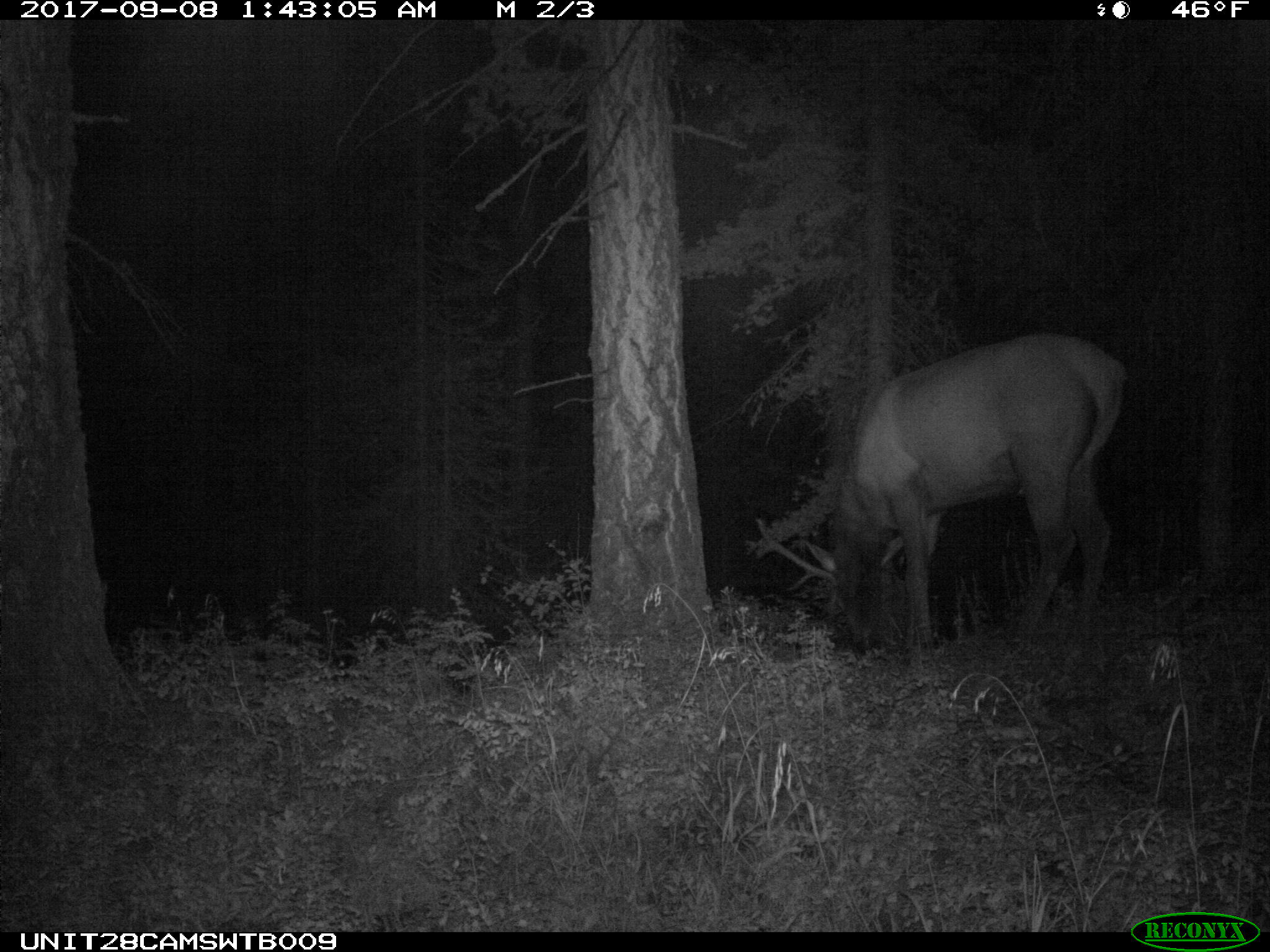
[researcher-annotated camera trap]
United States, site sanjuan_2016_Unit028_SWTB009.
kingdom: Animalia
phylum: Chordata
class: Mammalia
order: Artiodactyla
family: Cervidae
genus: Cervus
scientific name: Cervus elaphus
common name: red deer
Cervus elaphus (red deer).